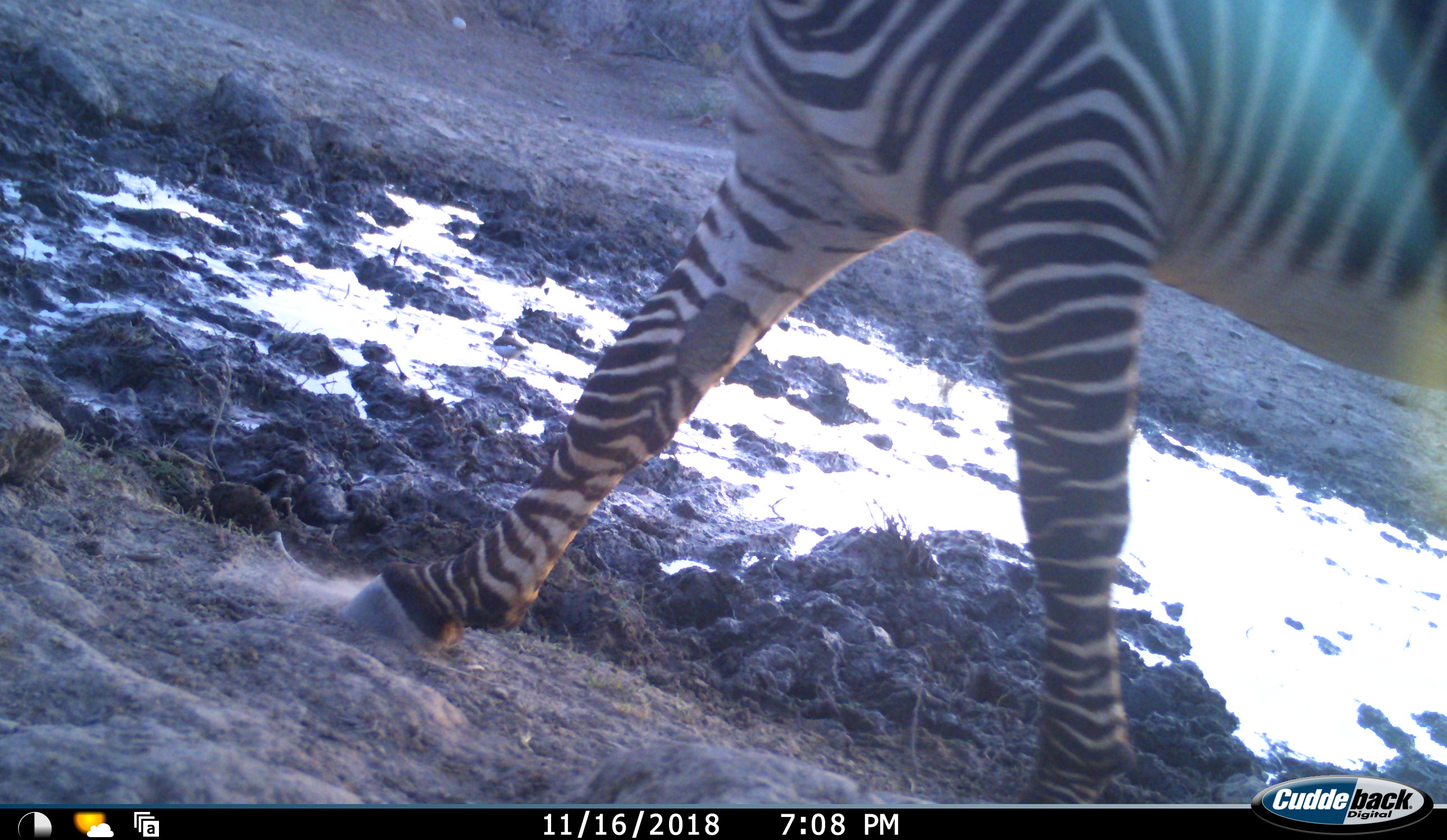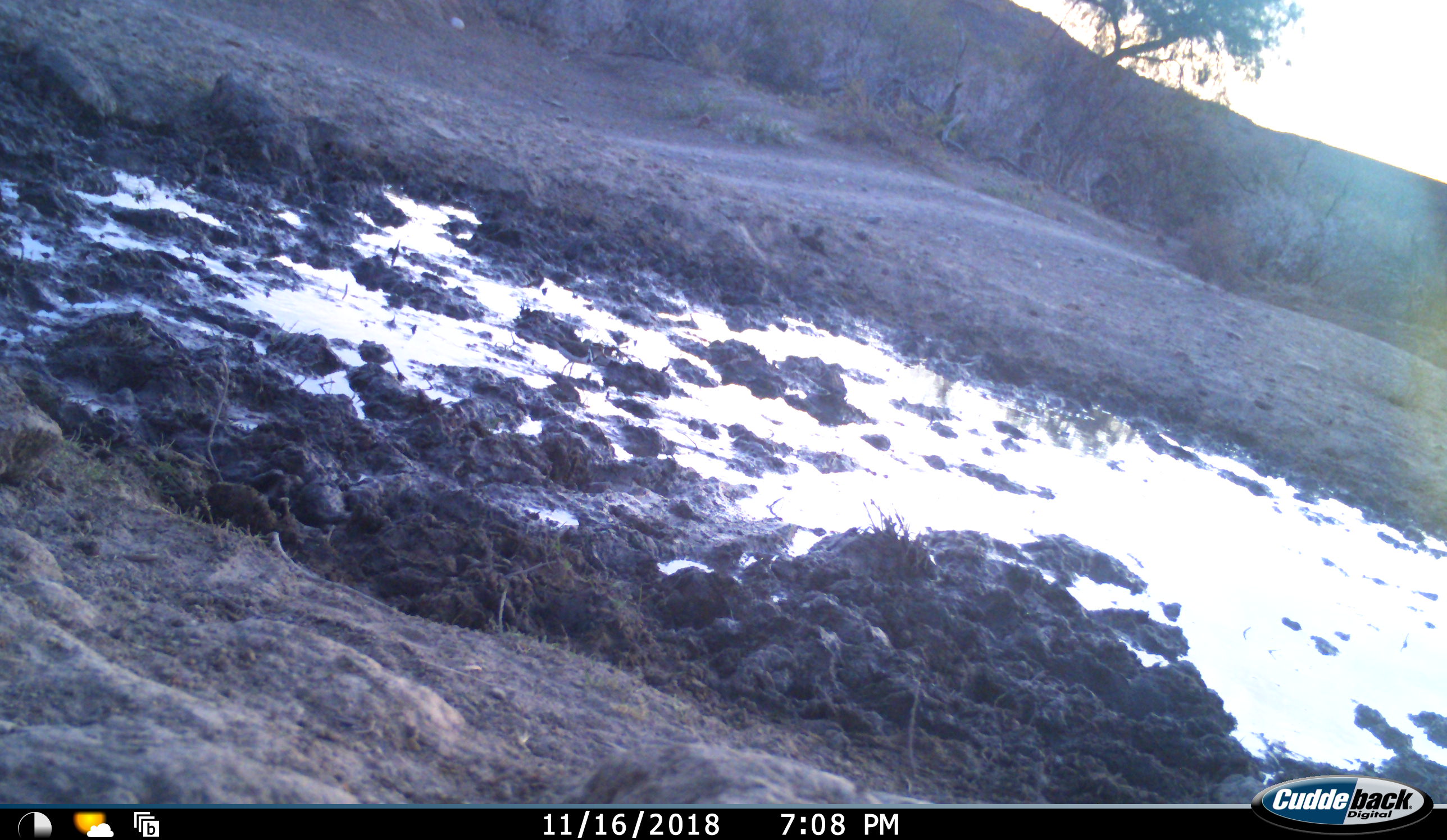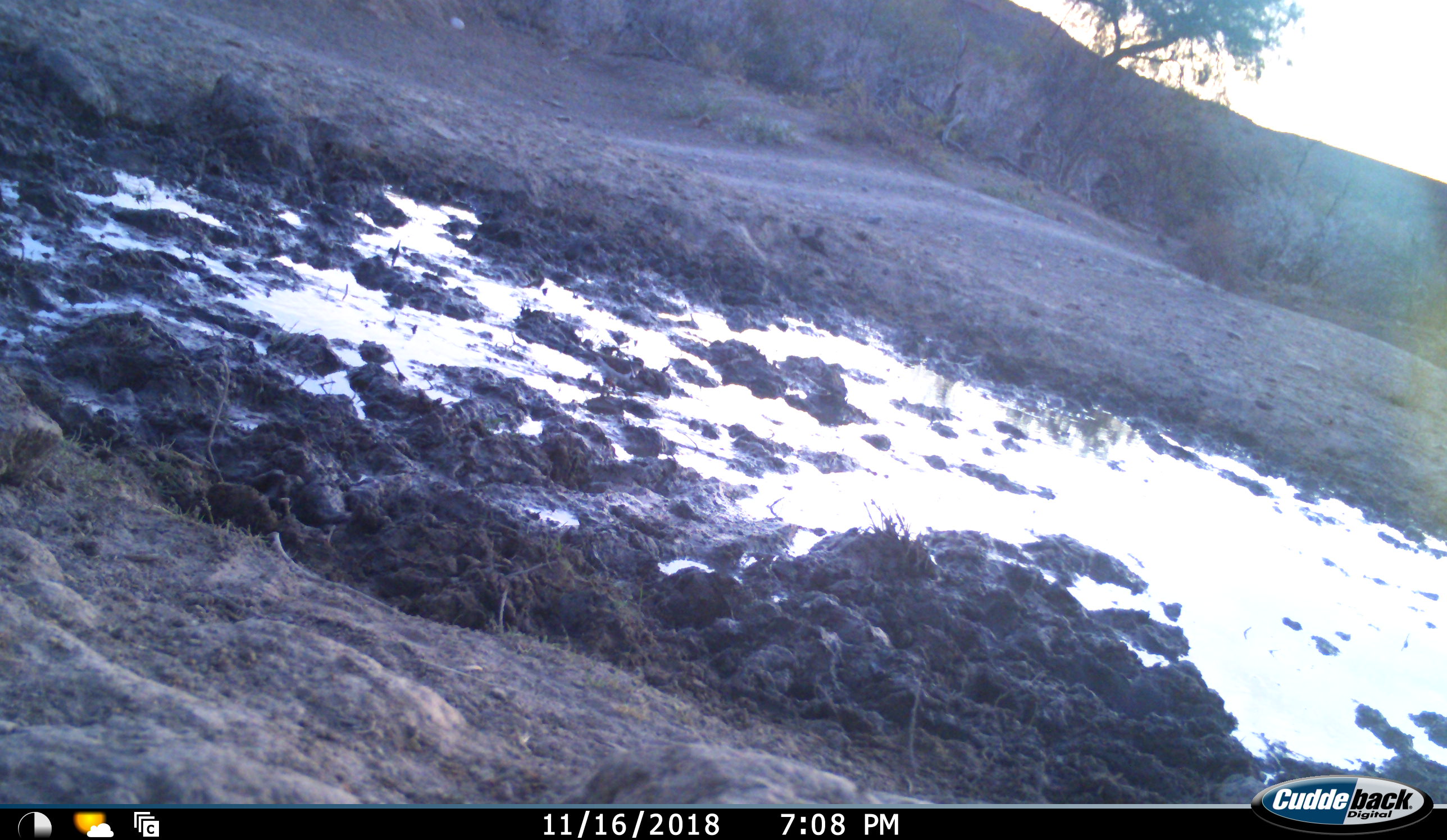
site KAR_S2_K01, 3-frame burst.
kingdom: Animalia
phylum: Chordata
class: Mammalia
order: Perissodactyla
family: Equidae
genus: Equus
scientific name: Equus zebra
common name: mountain zebra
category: zebramountain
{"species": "zebramountain (mountain zebra) (Equus zebra)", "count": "1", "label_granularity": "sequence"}